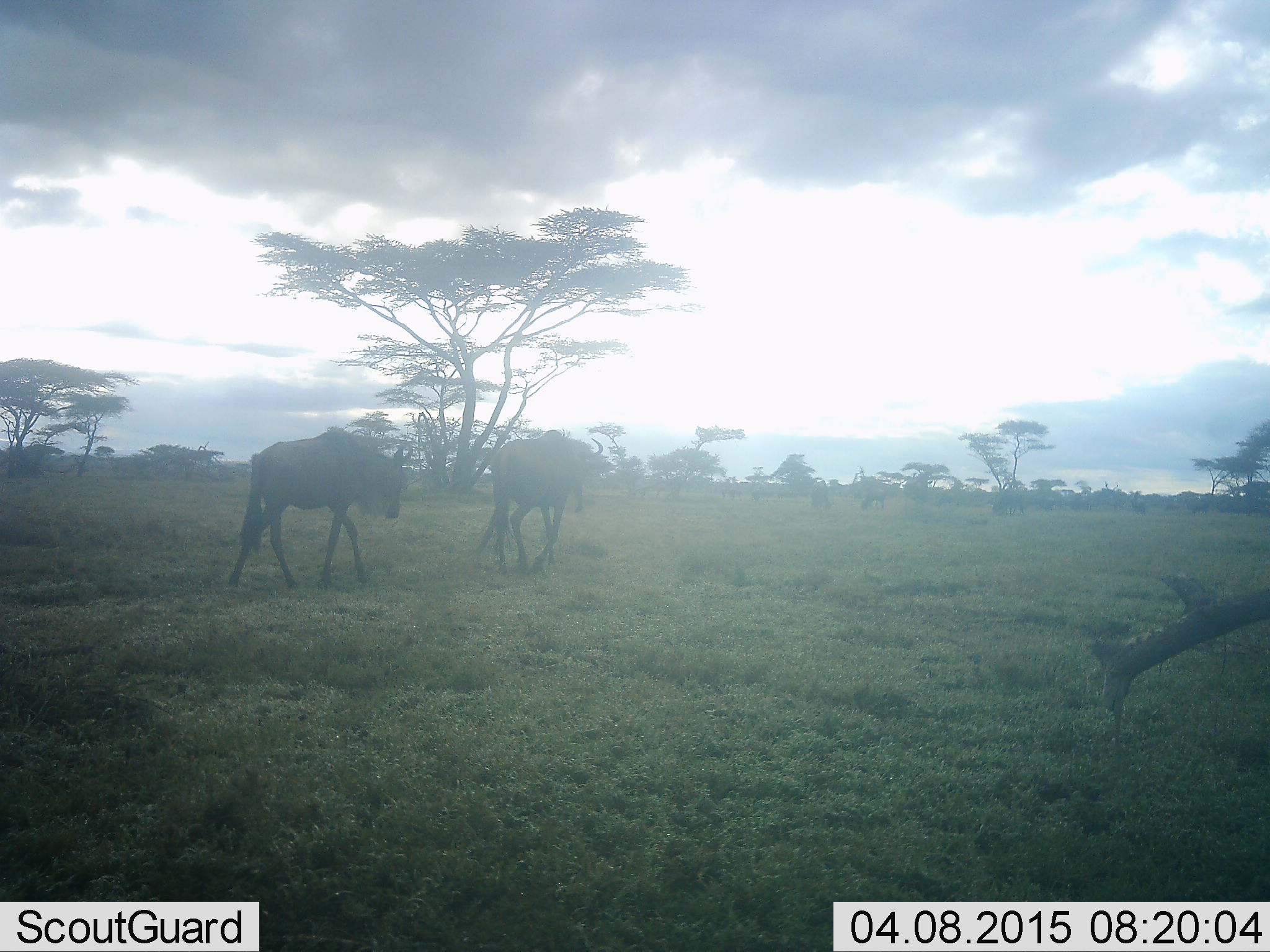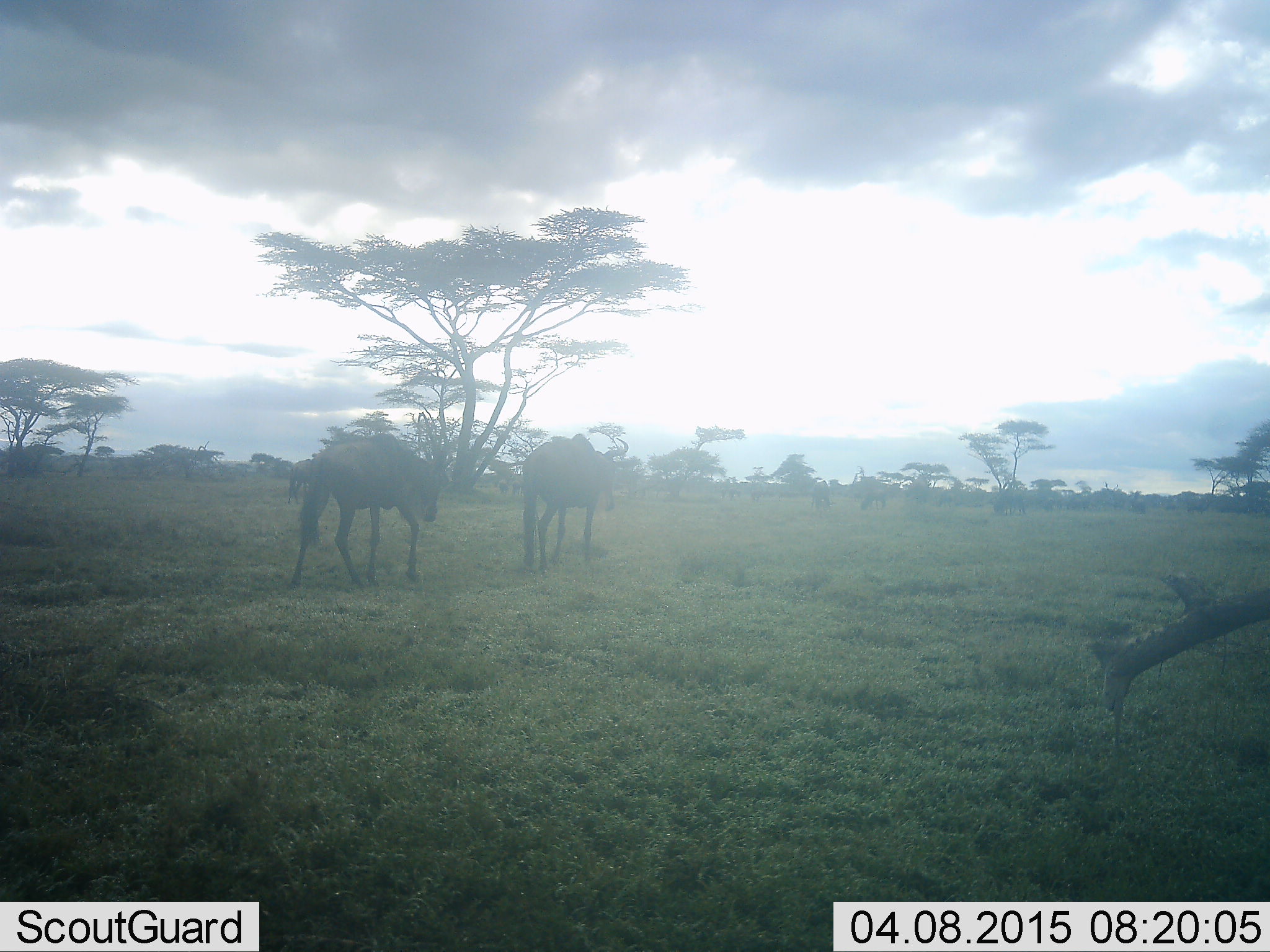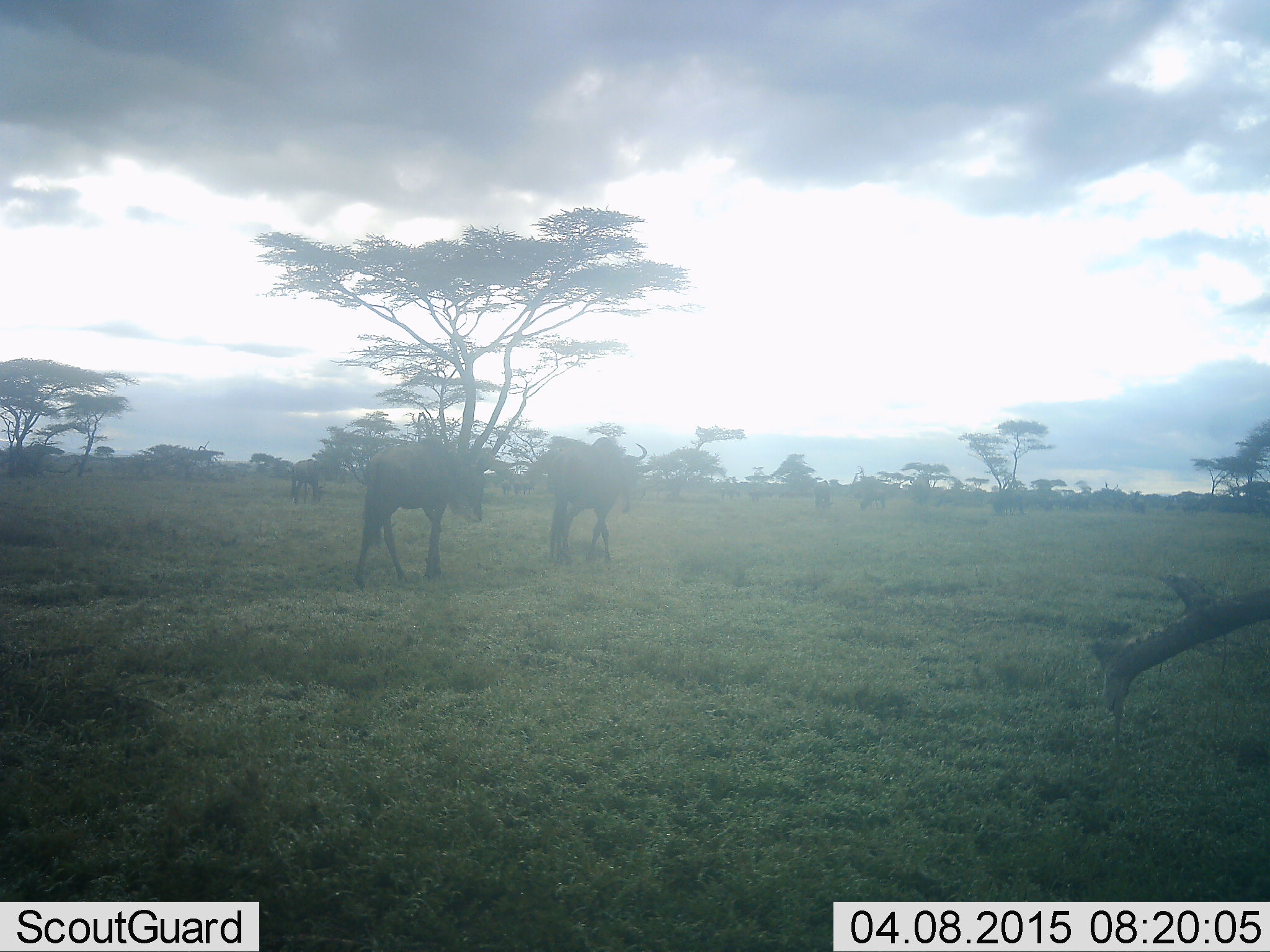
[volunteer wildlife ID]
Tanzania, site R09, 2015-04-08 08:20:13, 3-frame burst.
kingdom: Animalia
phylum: Chordata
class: Mammalia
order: Artiodactyla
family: Bovidae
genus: Connochaetes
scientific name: Connochaetes taurinus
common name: blue wildebeest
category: wildebeest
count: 2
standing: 10%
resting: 0%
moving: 100%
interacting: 0%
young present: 0%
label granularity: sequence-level